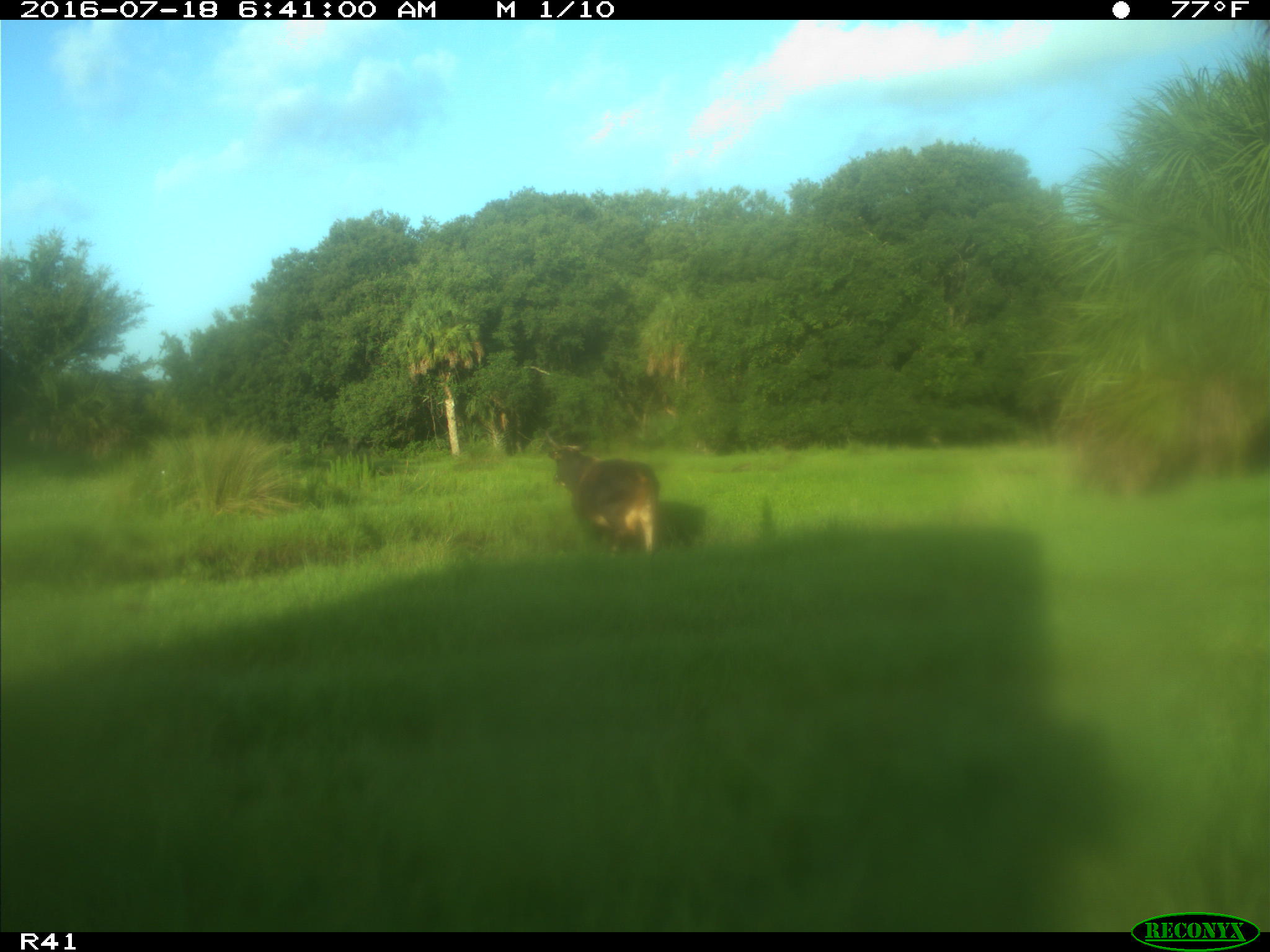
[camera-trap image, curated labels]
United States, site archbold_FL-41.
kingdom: Animalia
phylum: Chordata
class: Mammalia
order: Artiodactyla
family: Bovidae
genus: Bos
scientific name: Bos taurus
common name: domestic cow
Bos taurus (domestic cow).